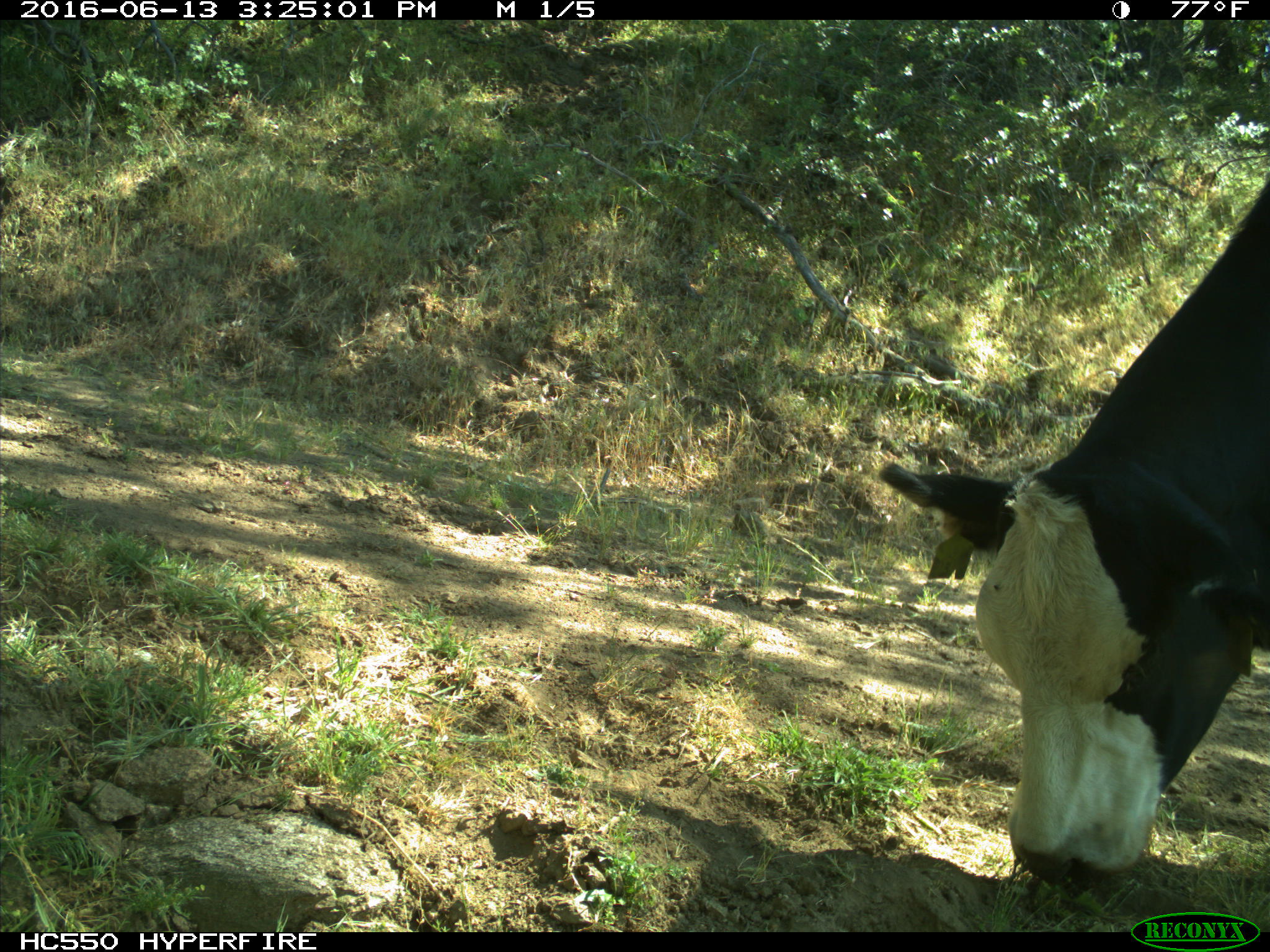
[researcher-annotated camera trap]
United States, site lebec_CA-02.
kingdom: Animalia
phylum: Chordata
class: Mammalia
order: Artiodactyla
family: Bovidae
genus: Bos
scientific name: Bos taurus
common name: domestic cow